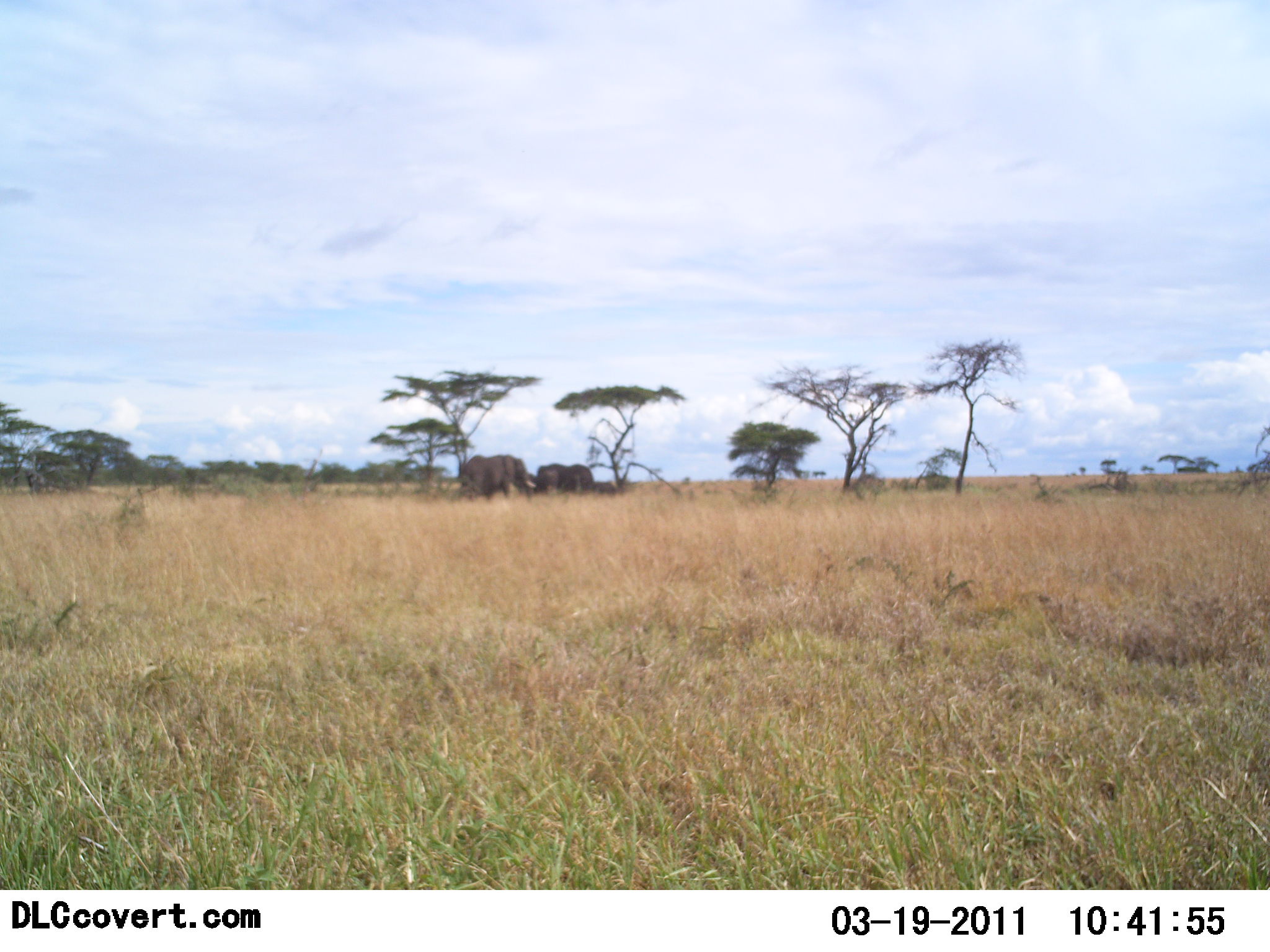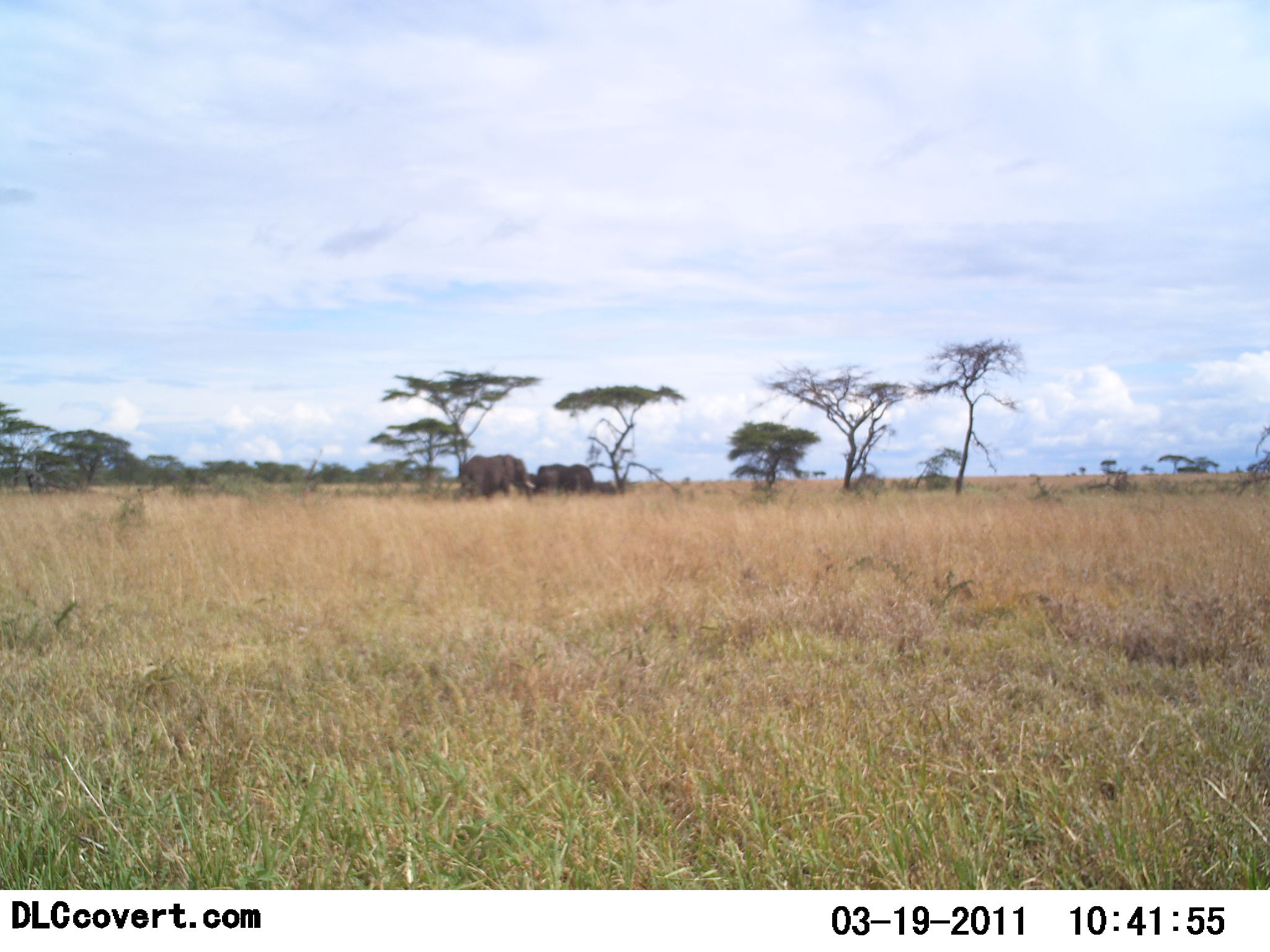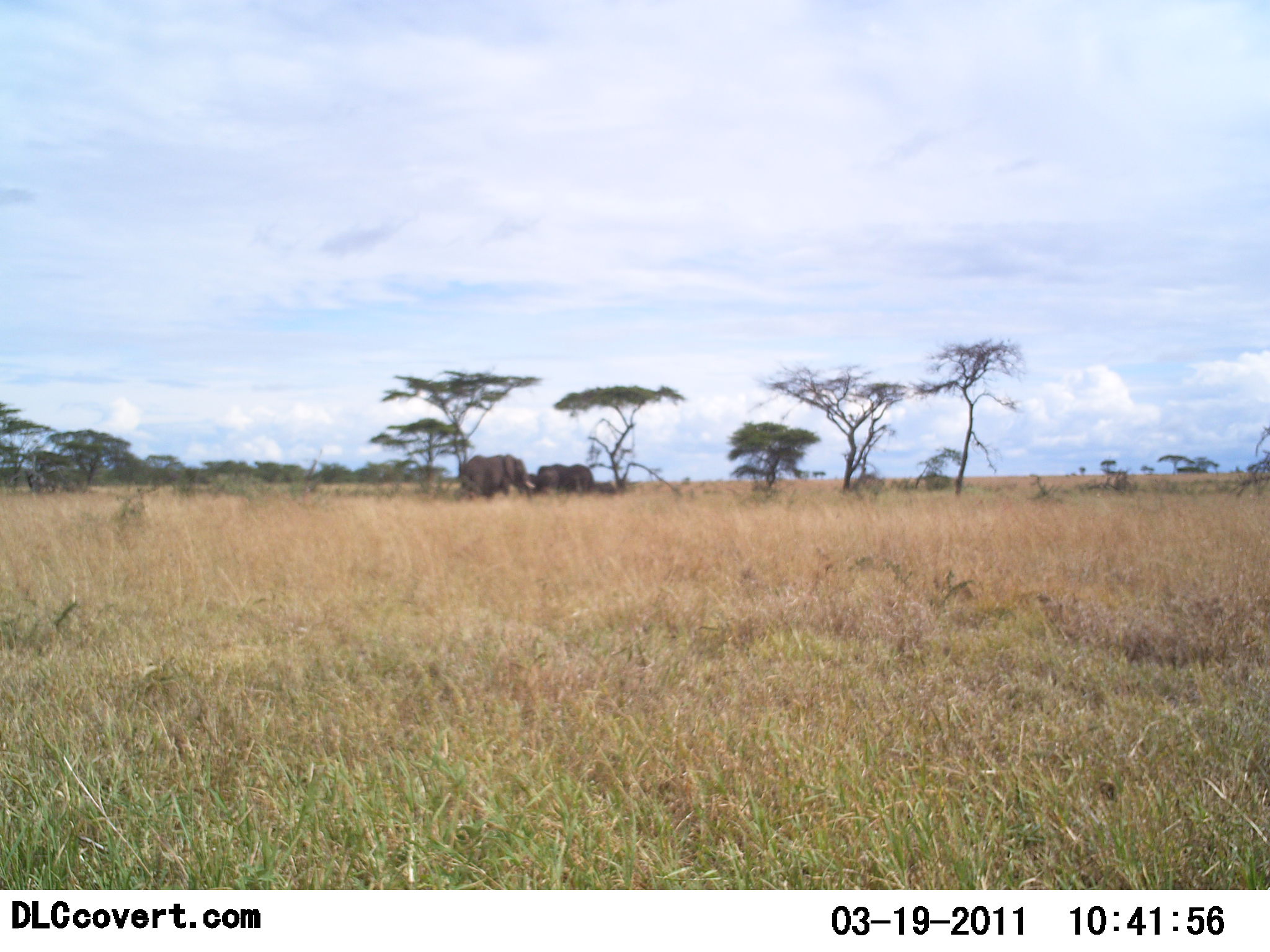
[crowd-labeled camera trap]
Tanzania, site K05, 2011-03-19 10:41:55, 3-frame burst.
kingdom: Animalia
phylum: Chordata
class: Mammalia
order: Proboscidea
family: Elephantidae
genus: Loxodonta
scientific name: Loxodonta africana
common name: african bush elephant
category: elephant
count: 2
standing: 100%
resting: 9%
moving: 9%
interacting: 9%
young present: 9%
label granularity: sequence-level